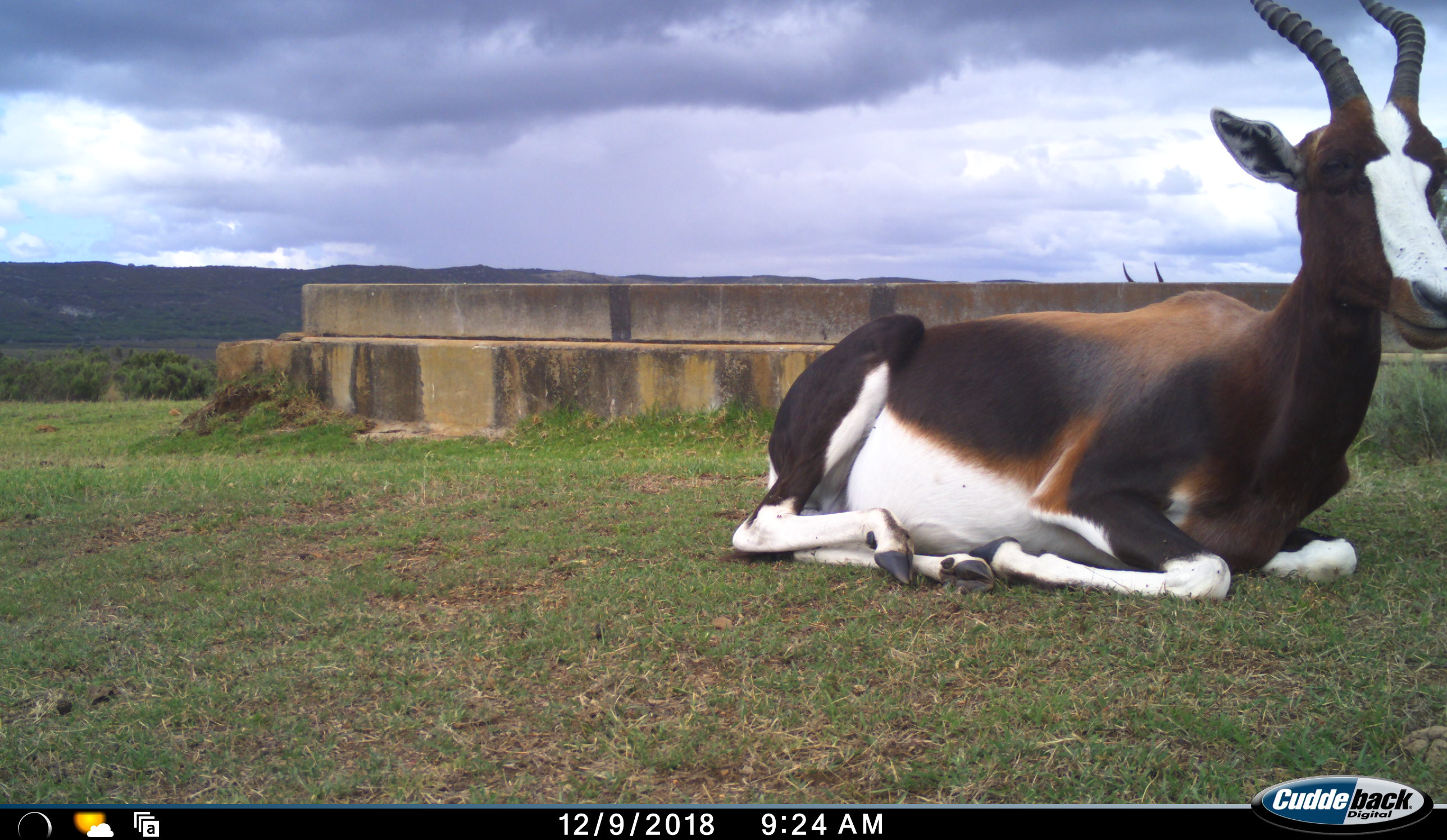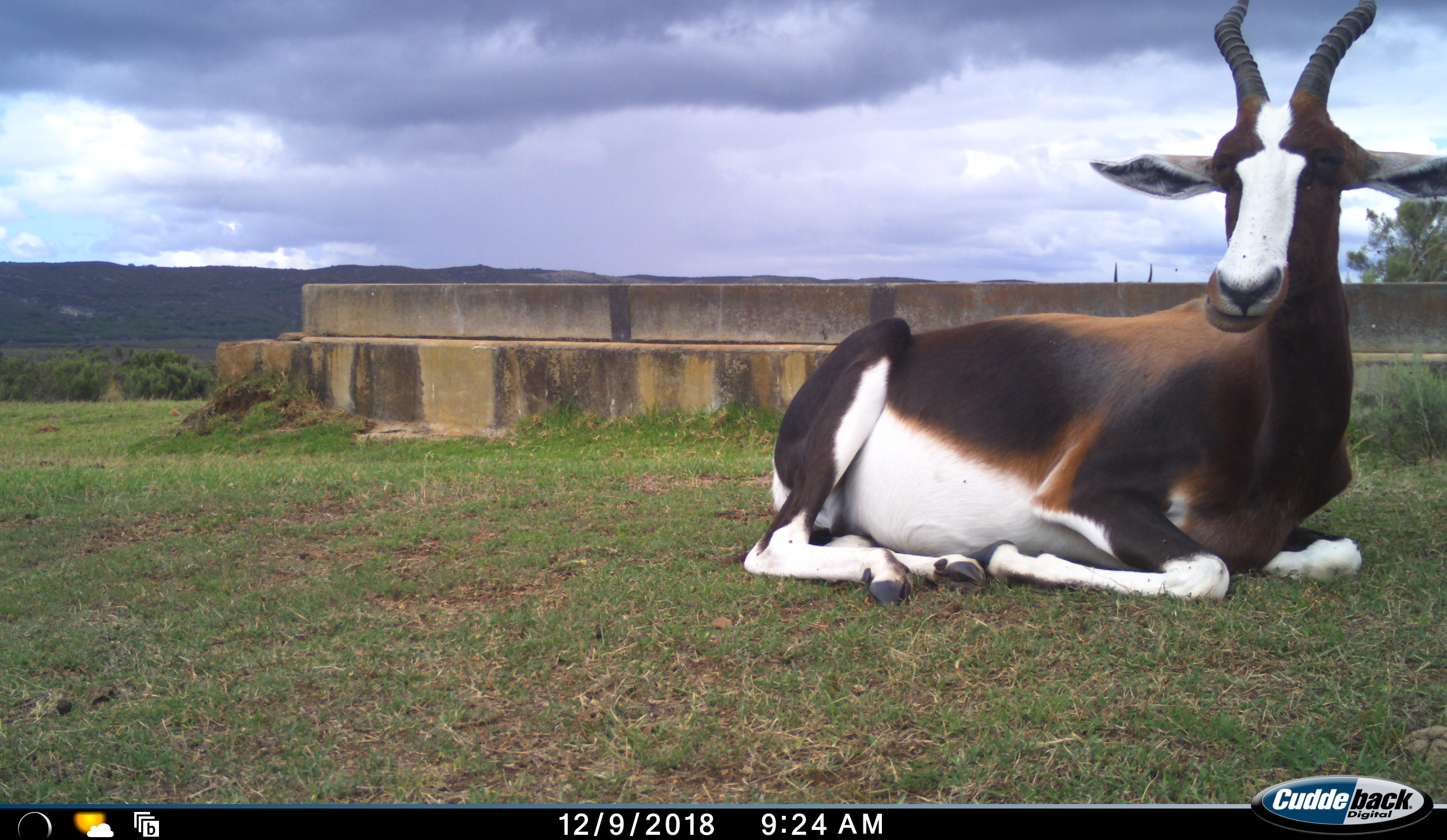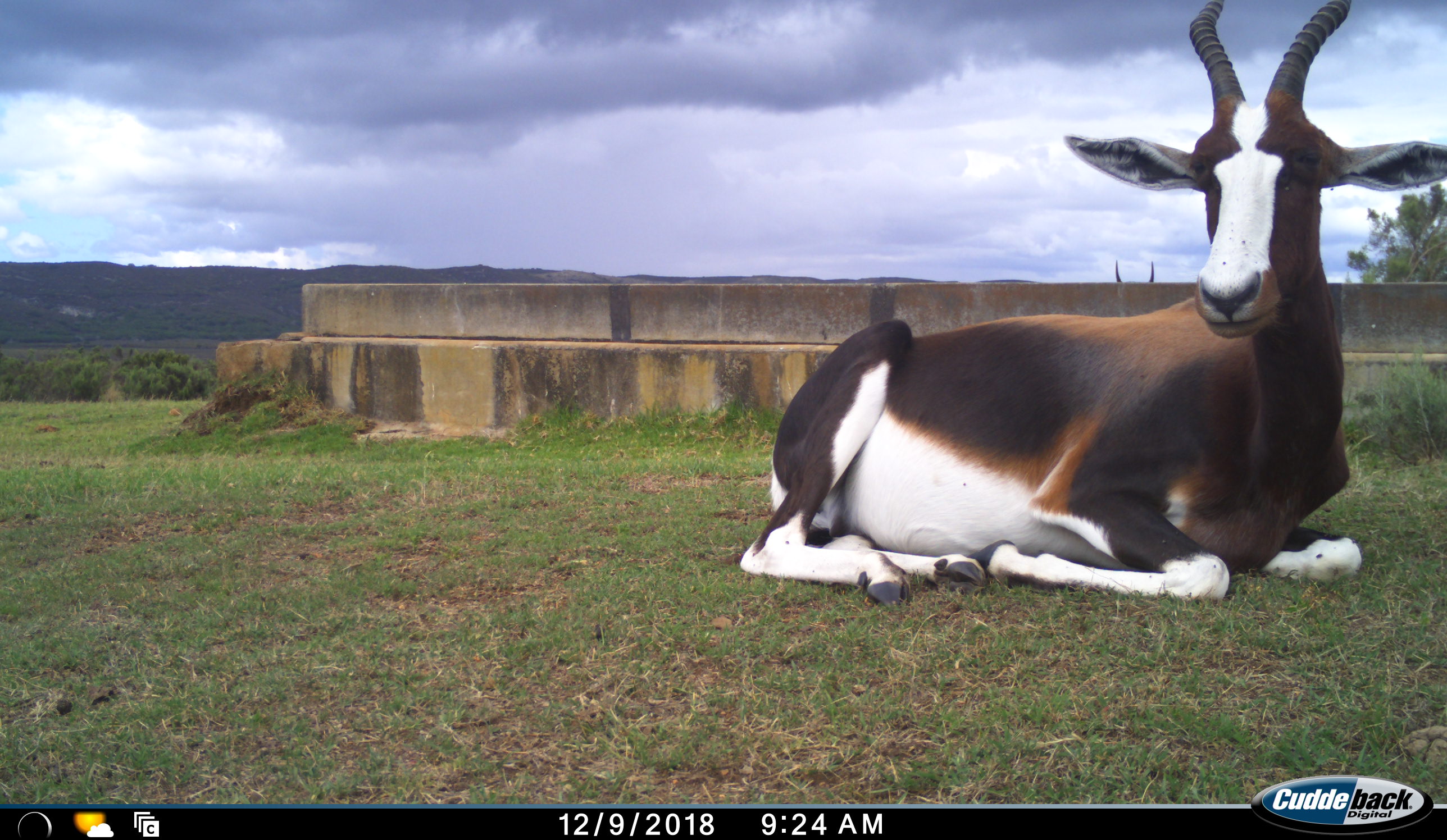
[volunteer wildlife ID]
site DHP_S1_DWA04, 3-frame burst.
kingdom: Animalia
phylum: Chordata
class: Mammalia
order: Artiodactyla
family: Bovidae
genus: Damaliscus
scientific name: Damaliscus pygargus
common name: bontebok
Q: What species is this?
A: Bontebok (Damaliscus pygargus).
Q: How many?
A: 1.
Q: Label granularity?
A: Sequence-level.